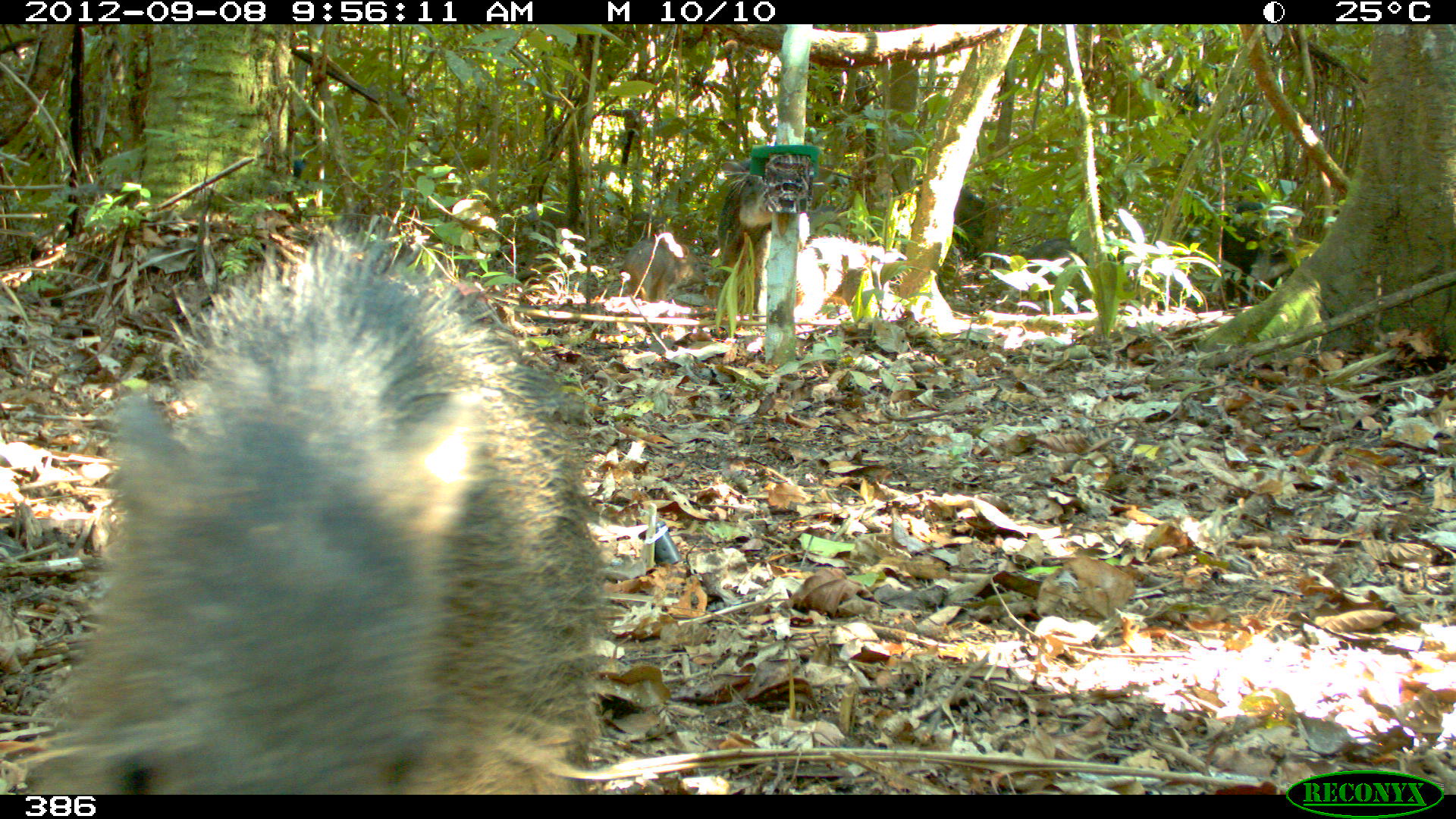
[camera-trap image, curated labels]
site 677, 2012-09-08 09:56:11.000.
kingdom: Animalia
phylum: Chordata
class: Mammalia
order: Artiodactyla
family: Tayassuidae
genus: Tayassu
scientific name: Tayassu pecari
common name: white-lipped peccary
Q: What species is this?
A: Tayassu pecari (white-lipped peccary).